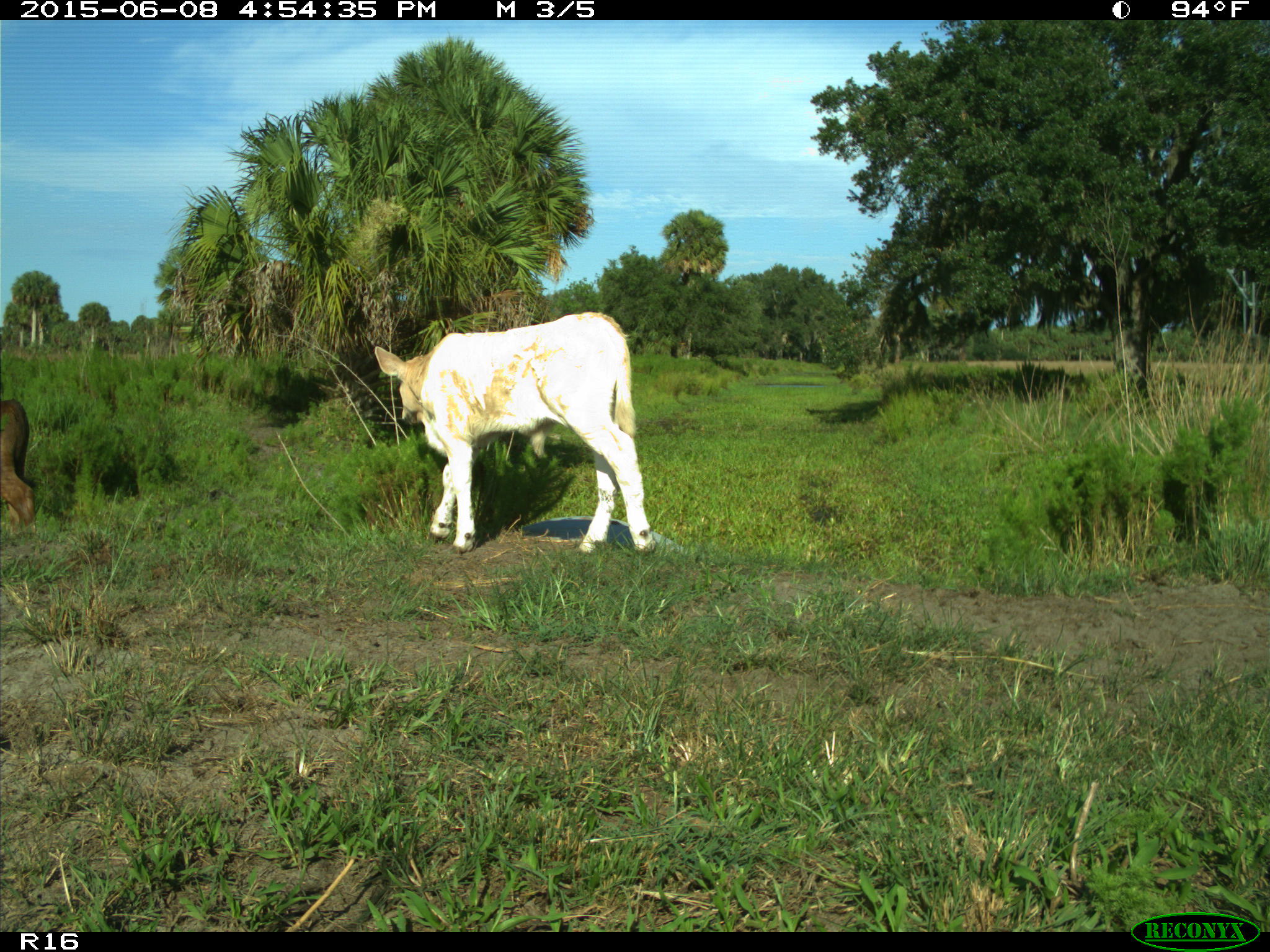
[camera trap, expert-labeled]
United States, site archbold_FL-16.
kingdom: Animalia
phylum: Chordata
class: Mammalia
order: Artiodactyla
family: Bovidae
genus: Bos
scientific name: Bos taurus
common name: domestic cow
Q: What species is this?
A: Bos taurus (domestic cow).